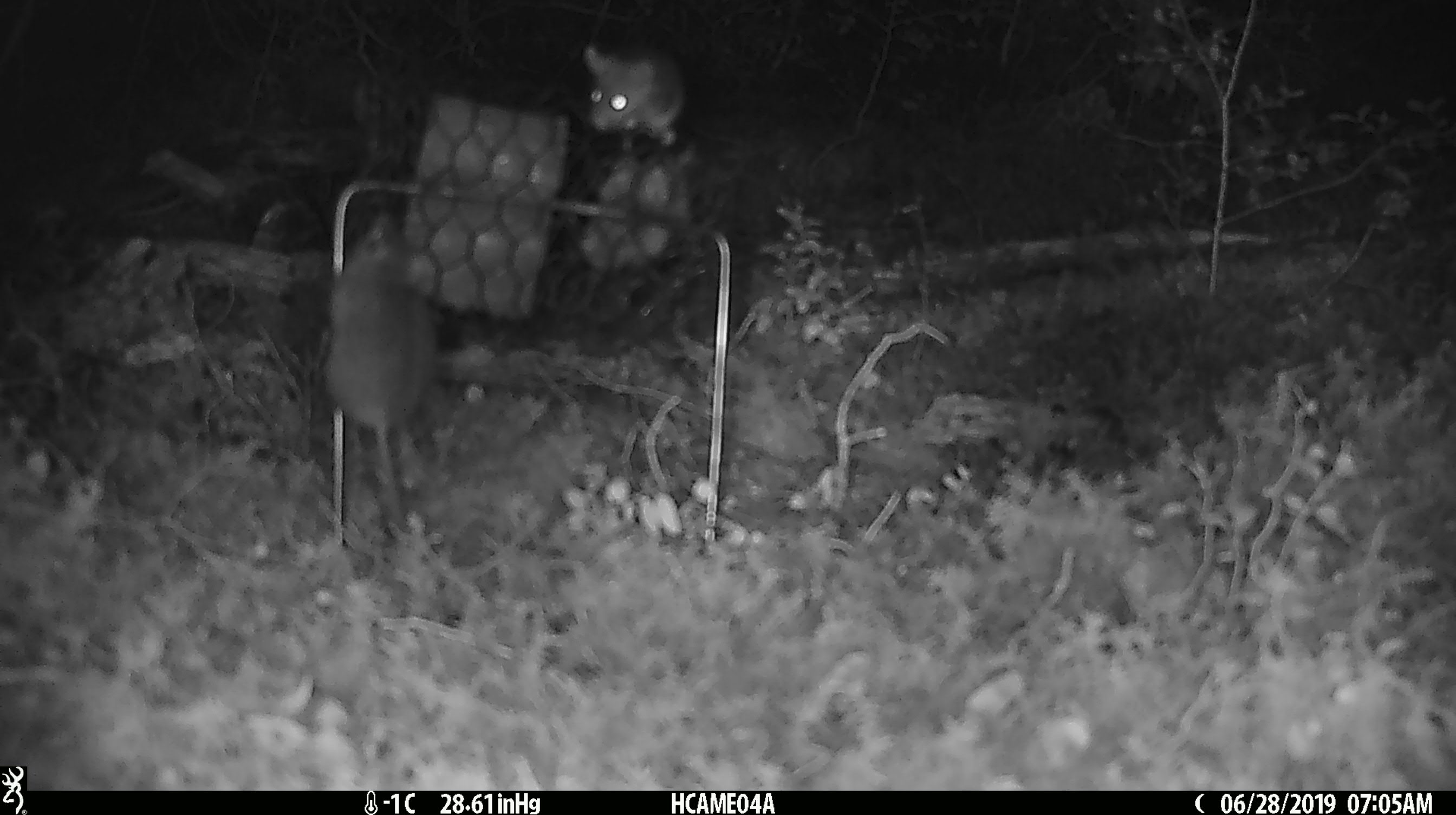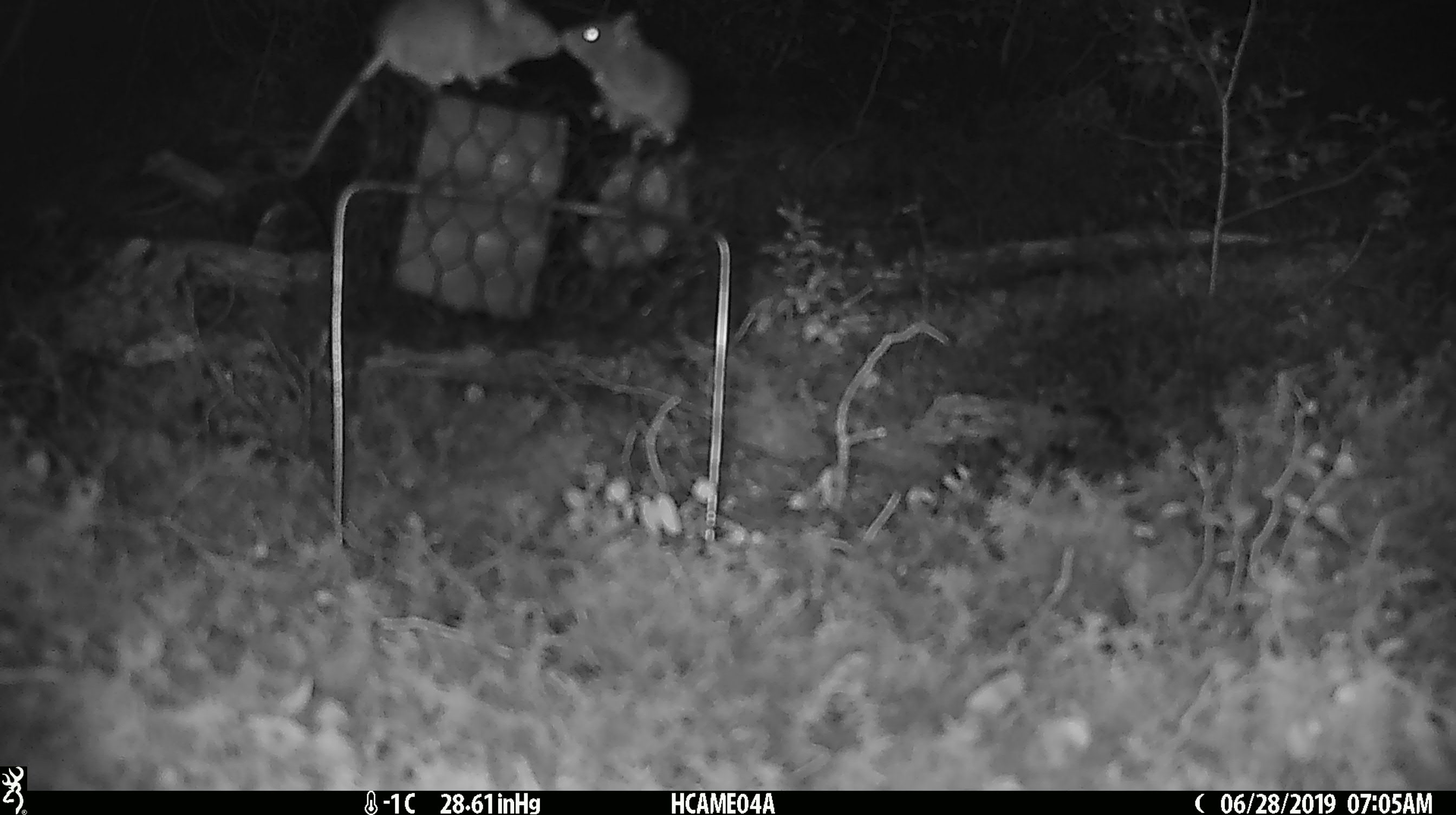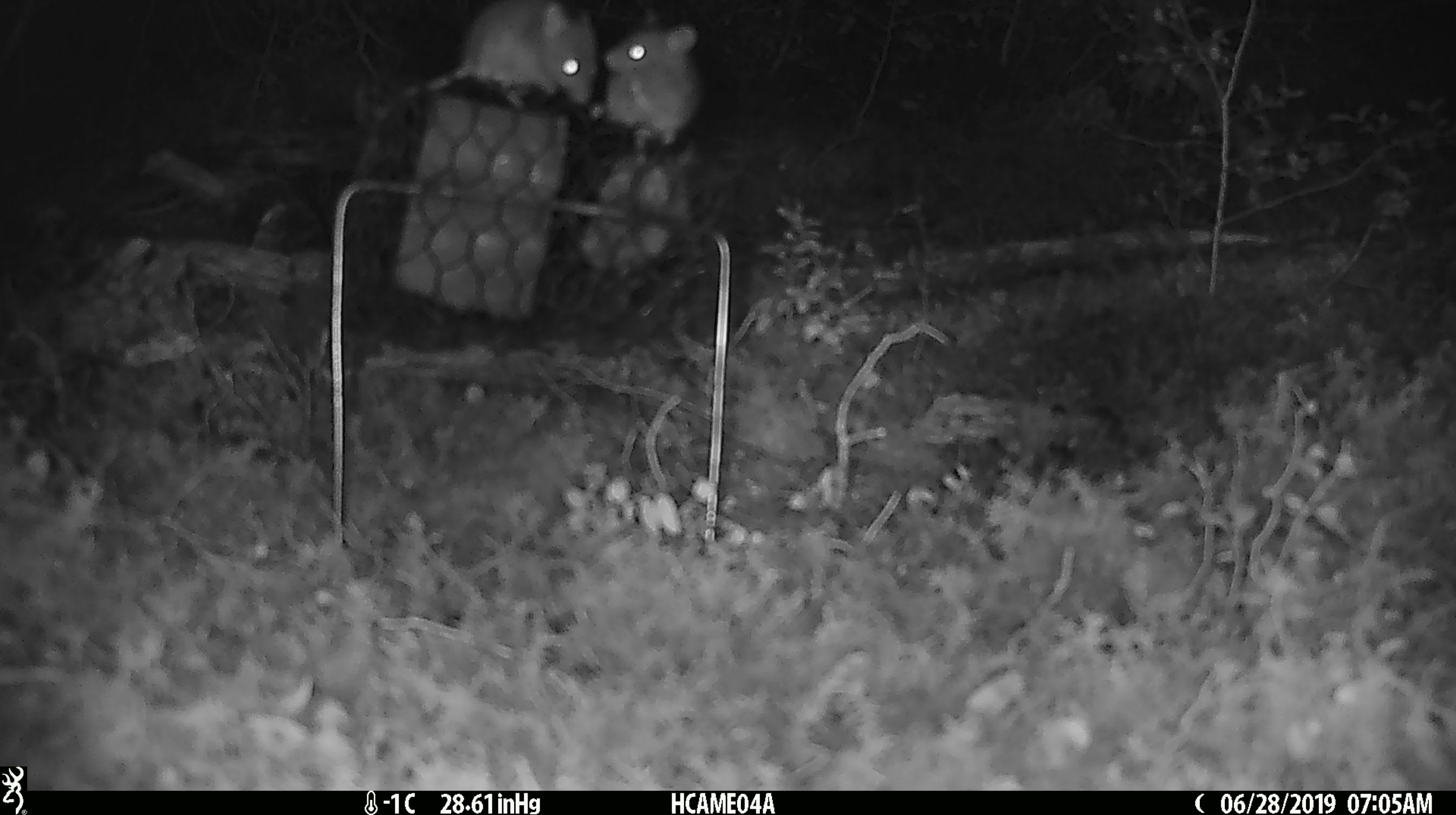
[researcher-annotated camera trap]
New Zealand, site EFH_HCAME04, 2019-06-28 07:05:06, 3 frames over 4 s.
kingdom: Animalia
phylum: Chordata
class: Mammalia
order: Rodentia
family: Muridae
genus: Mus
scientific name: Mus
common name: mouse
Mouse (Mus).